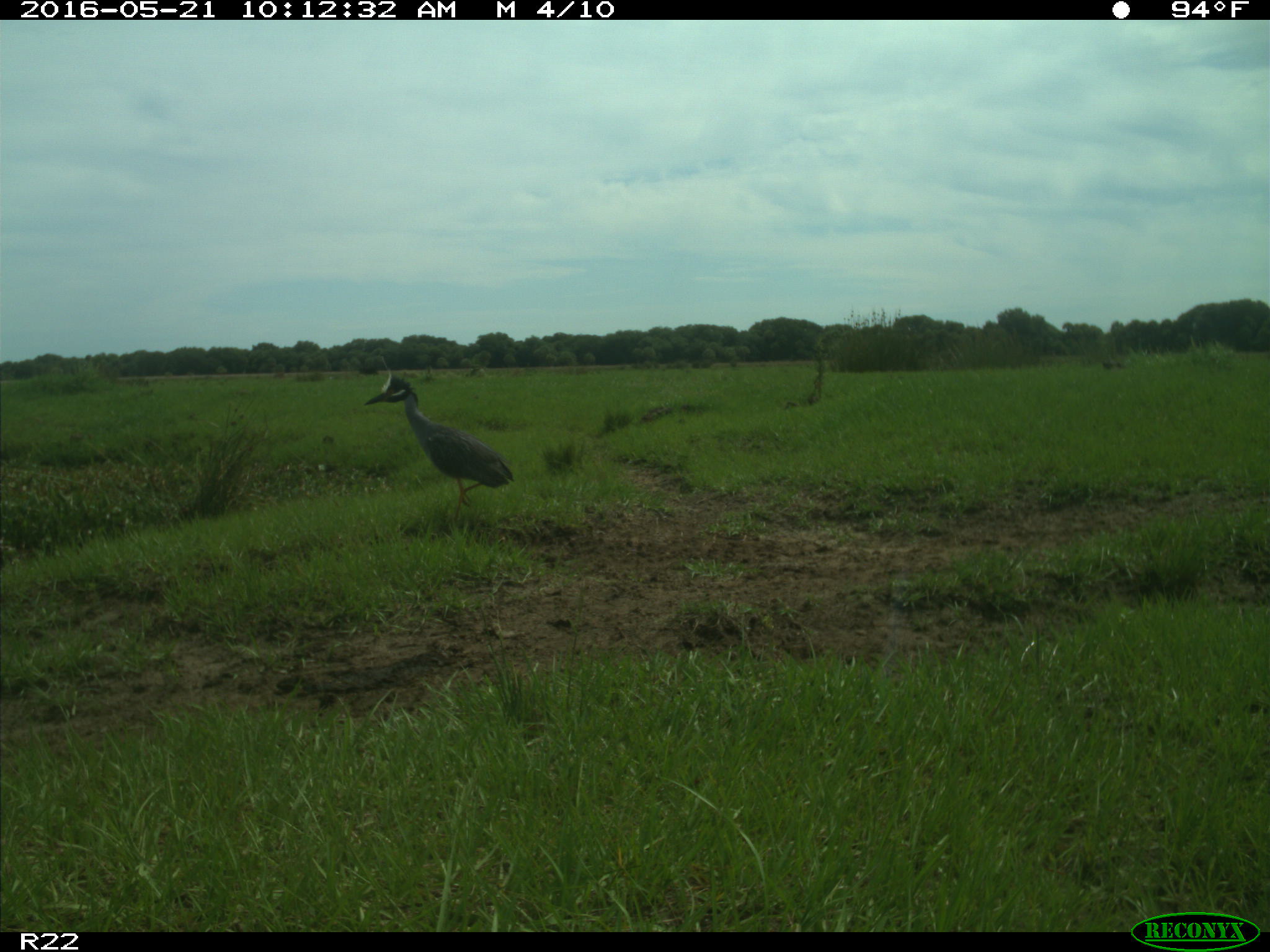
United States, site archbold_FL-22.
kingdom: Animalia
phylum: Chordata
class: Aves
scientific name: Aves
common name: birds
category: unidentified bird